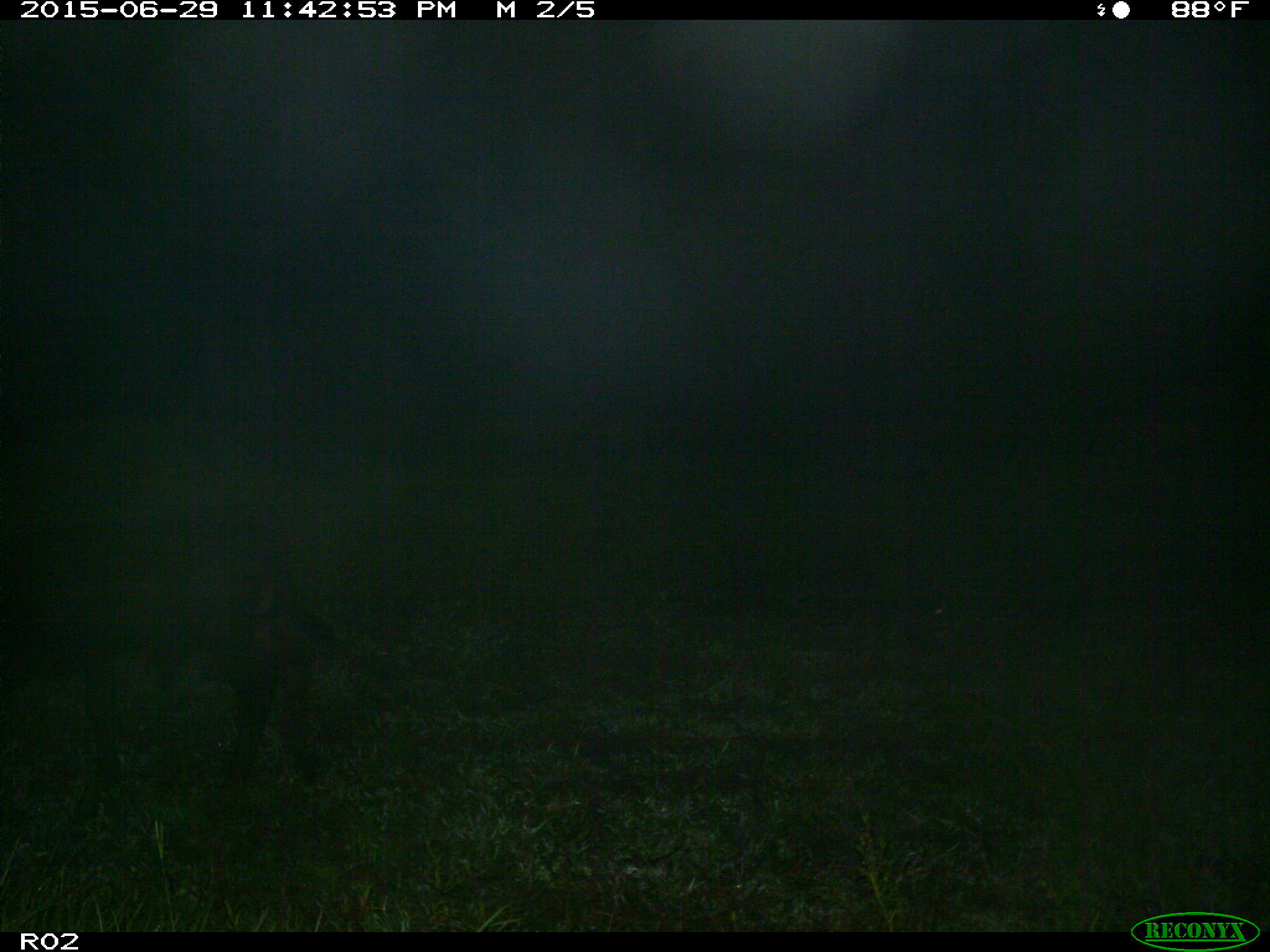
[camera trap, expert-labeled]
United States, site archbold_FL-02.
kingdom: Animalia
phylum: Chordata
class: Mammalia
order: Artiodactyla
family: Bovidae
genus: Bos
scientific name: Bos taurus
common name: domestic cow